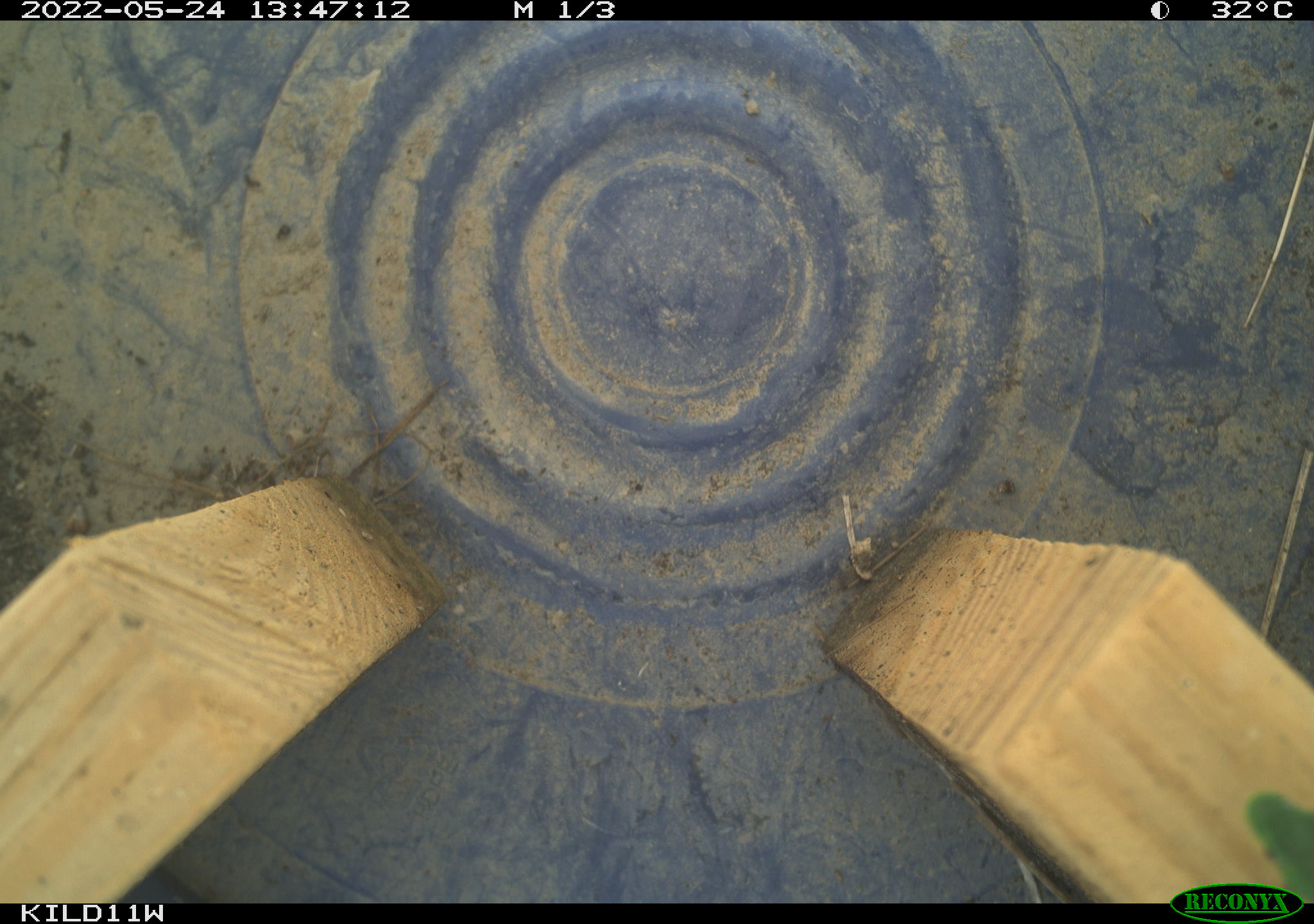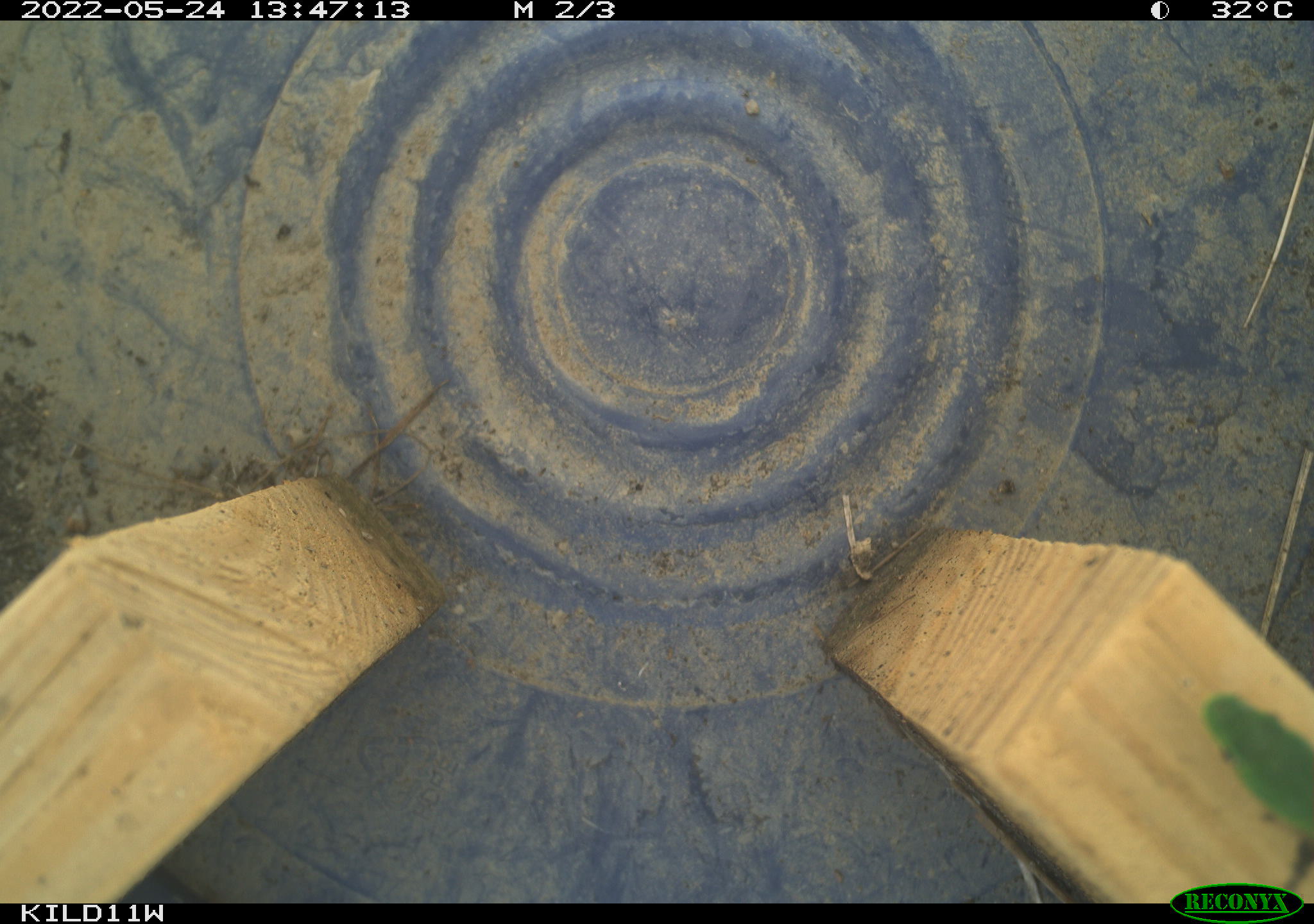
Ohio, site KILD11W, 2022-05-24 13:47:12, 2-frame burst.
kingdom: Animalia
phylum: Chordata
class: Reptilia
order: Squamata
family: Colubridae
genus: Opheodrys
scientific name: Opheodrys vernalis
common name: smooth greensnake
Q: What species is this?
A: Smooth greensnake (Opheodrys vernalis).